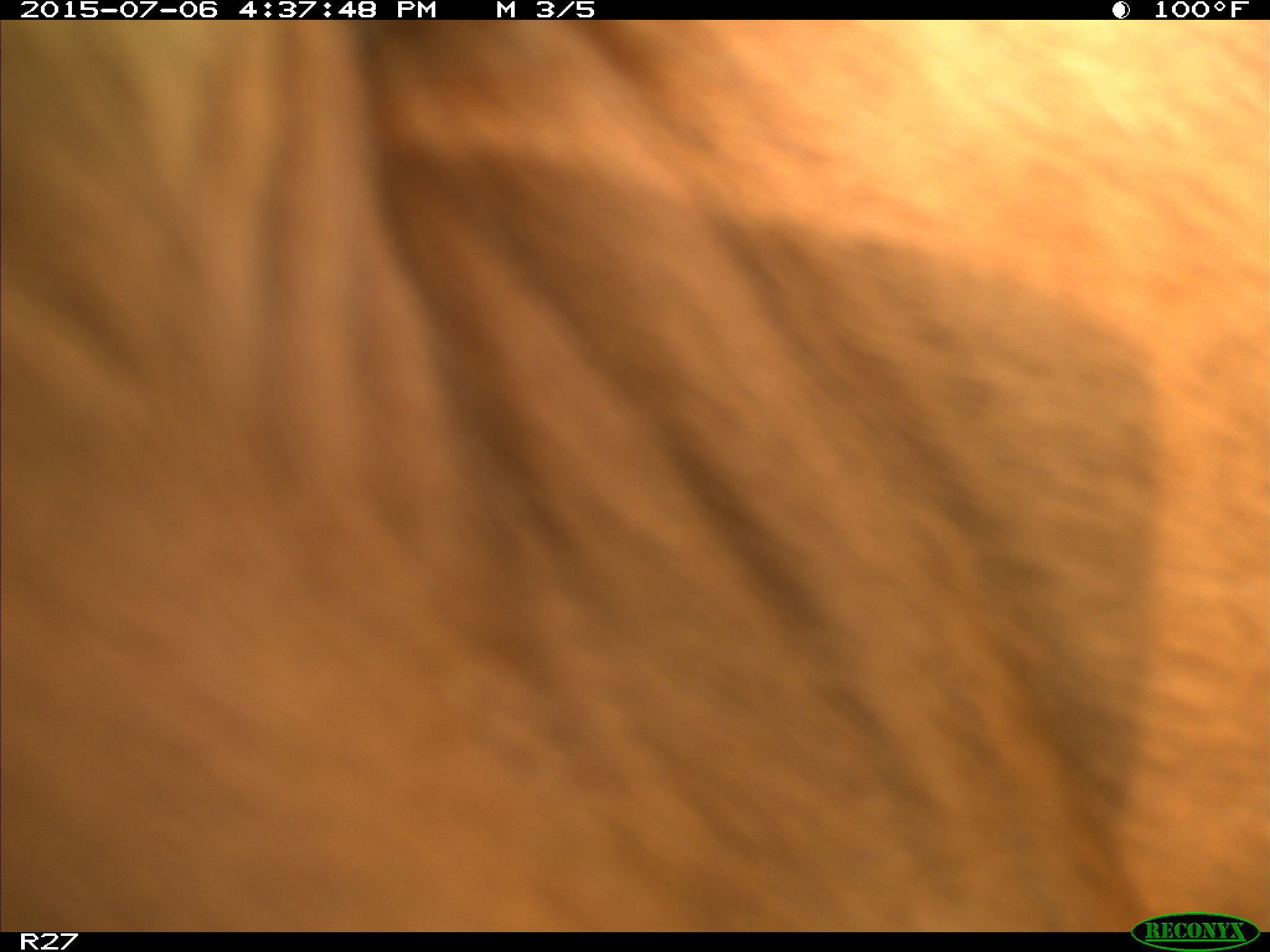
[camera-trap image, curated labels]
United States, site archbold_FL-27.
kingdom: Animalia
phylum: Chordata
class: Mammalia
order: Artiodactyla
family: Bovidae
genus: Bos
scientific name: Bos taurus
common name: domestic cow